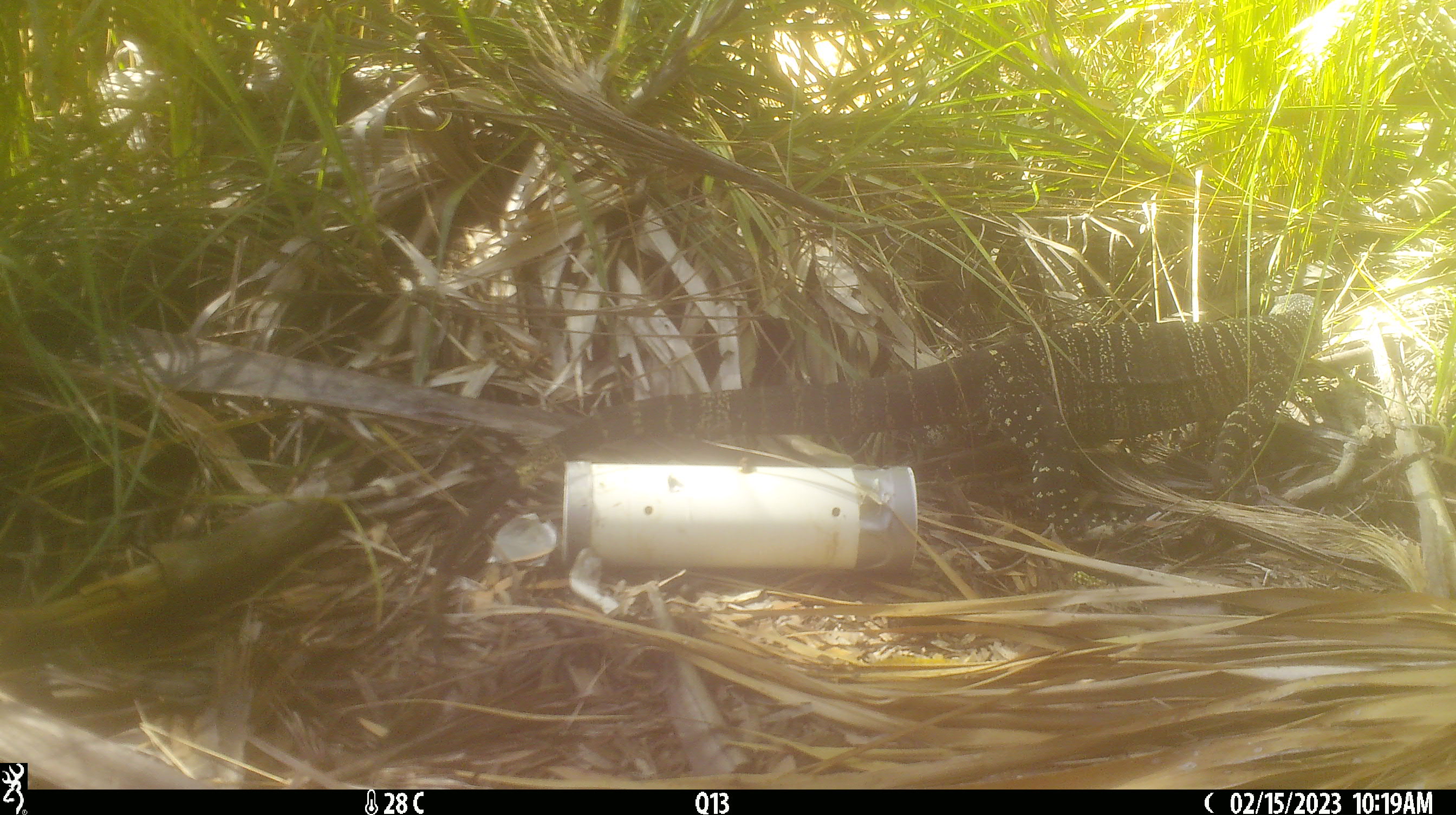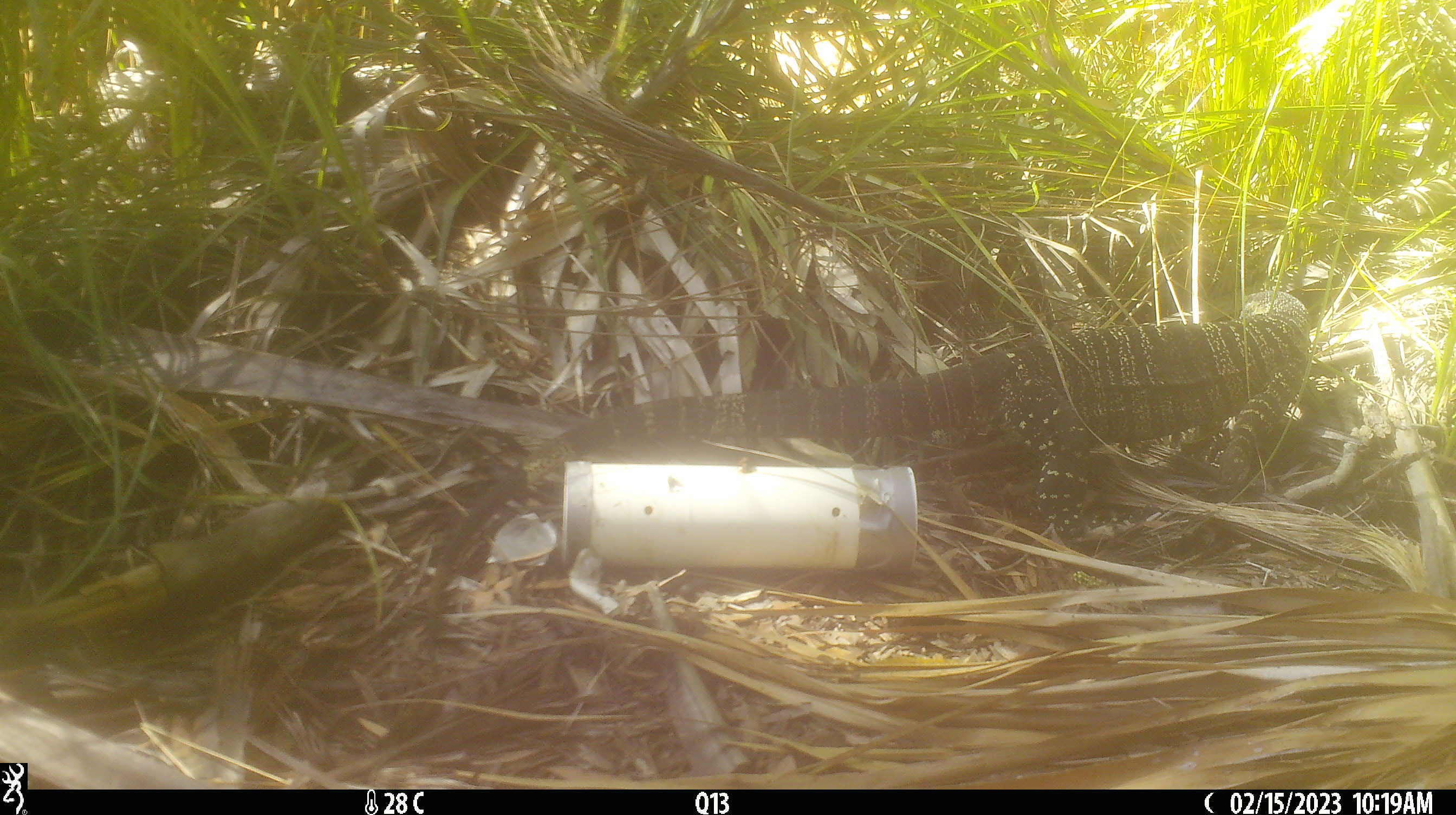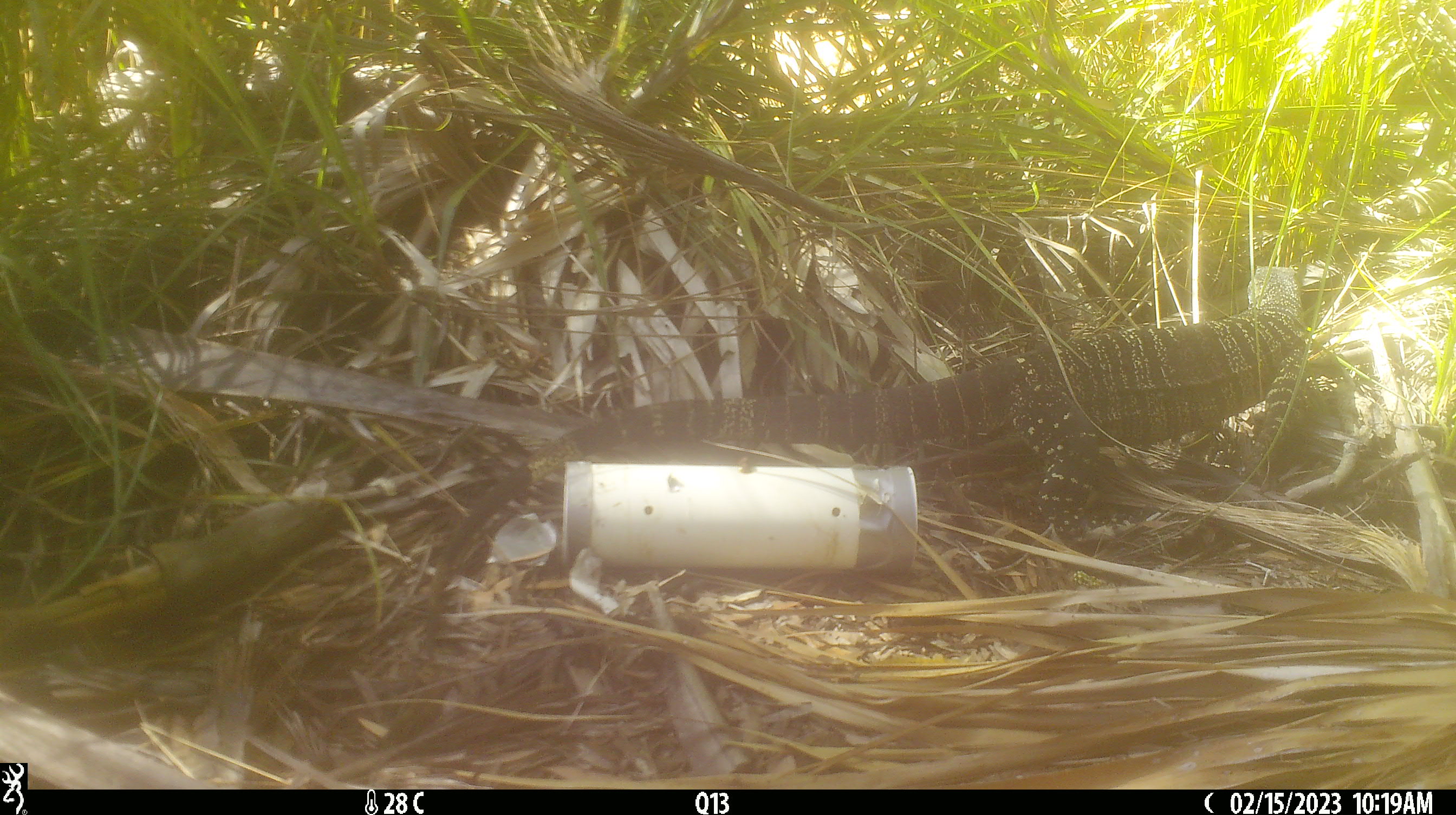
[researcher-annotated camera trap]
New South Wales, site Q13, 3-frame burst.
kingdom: Animalia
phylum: Chordata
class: Reptilia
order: Squamata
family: Varanidae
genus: Varanus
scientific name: Varanus varius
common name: lace monitor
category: goanna